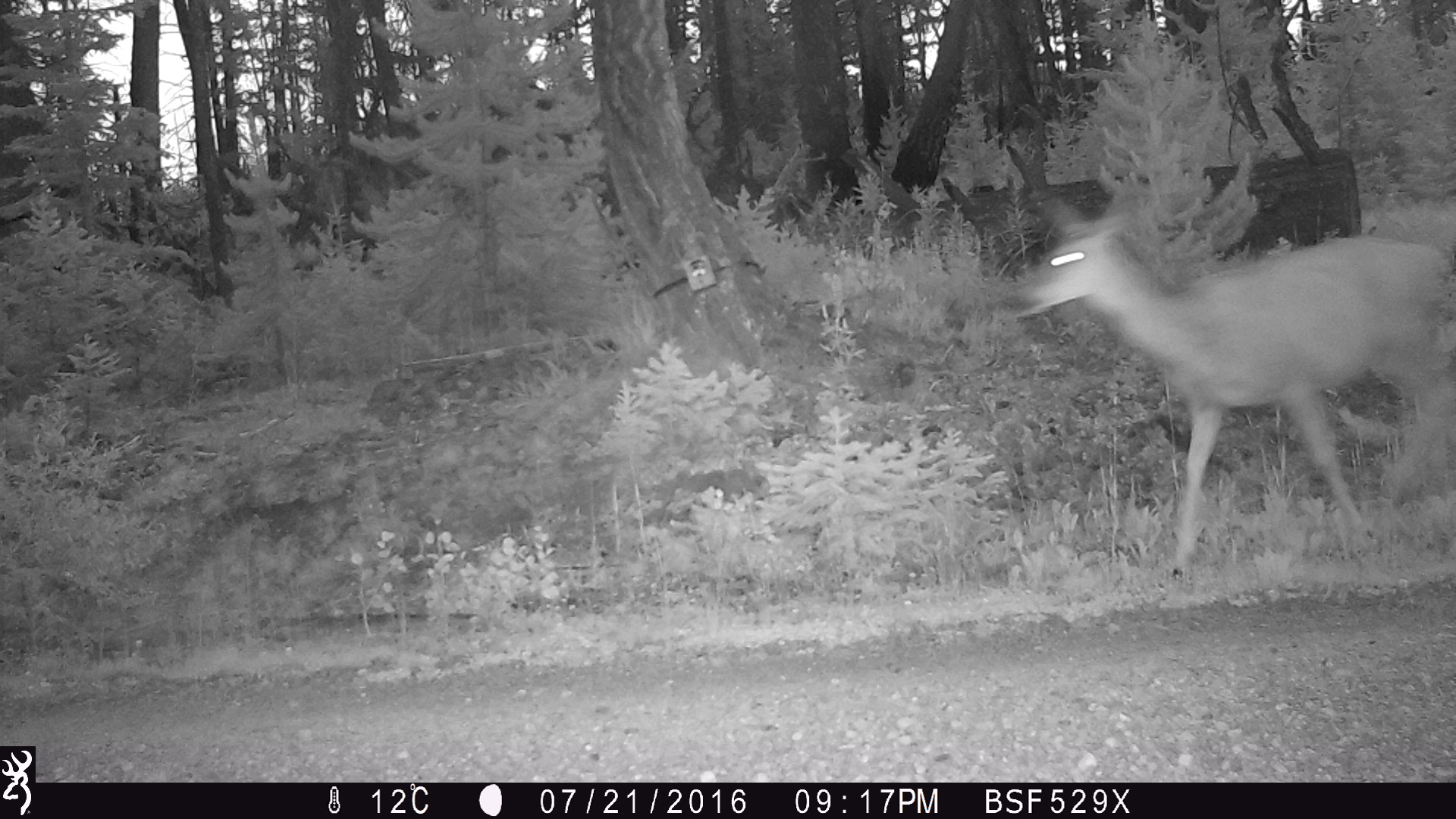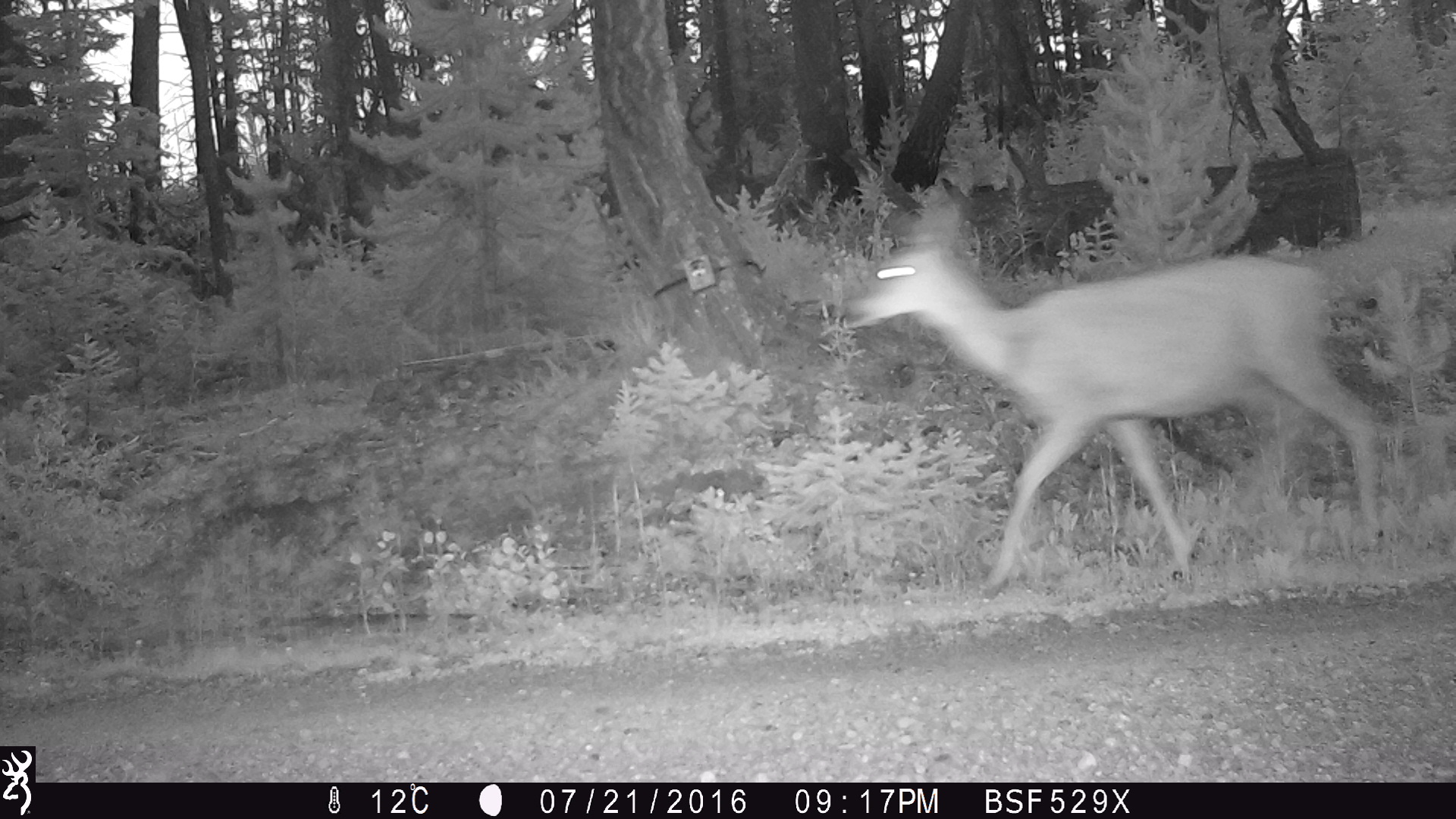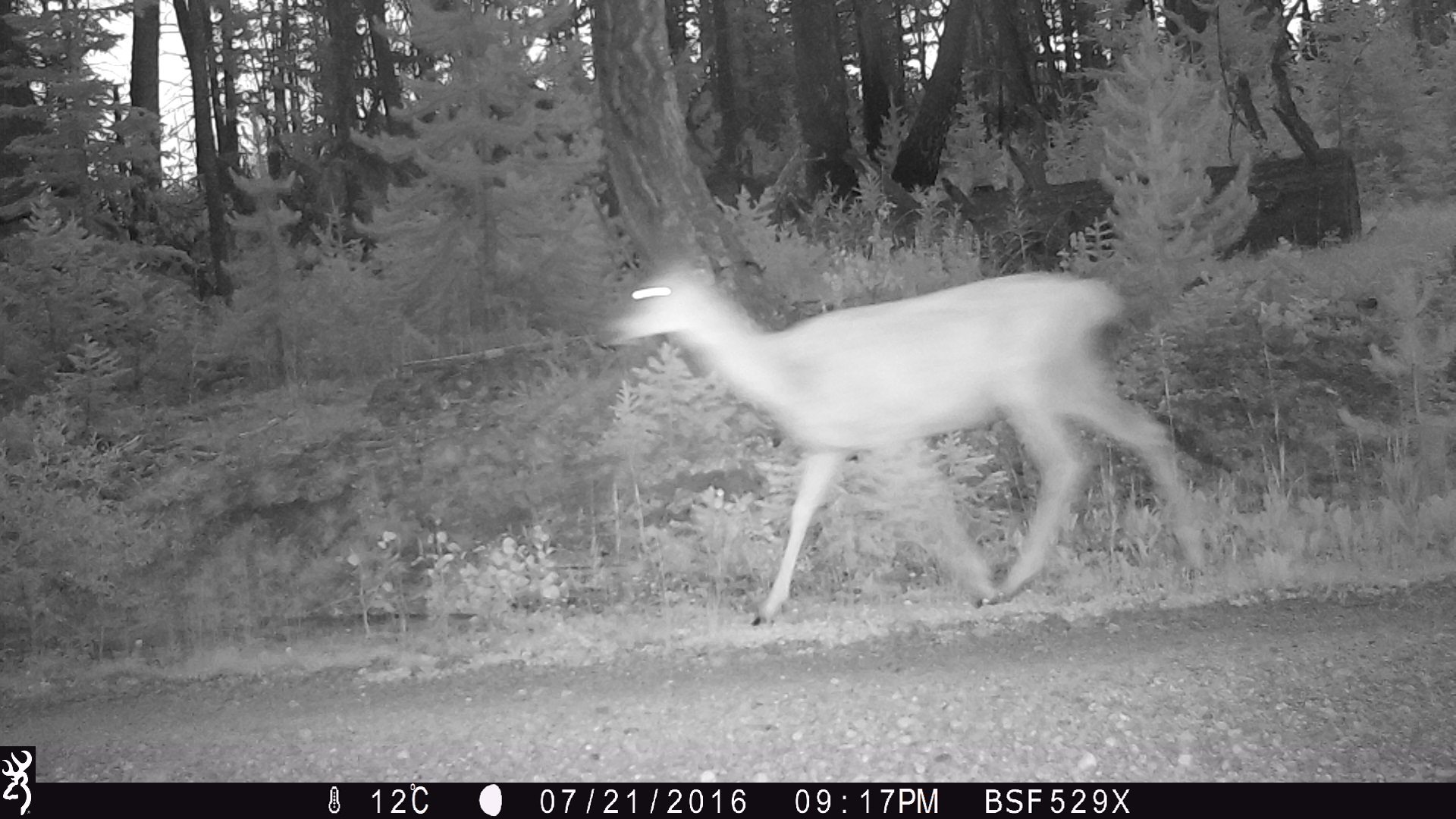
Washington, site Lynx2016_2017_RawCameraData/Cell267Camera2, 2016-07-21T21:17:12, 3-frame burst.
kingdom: Animalia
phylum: Chordata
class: Mammalia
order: Artiodactyla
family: Cervidae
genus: Odocoileus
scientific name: Odocoileus hemionus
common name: mule deer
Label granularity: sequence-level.